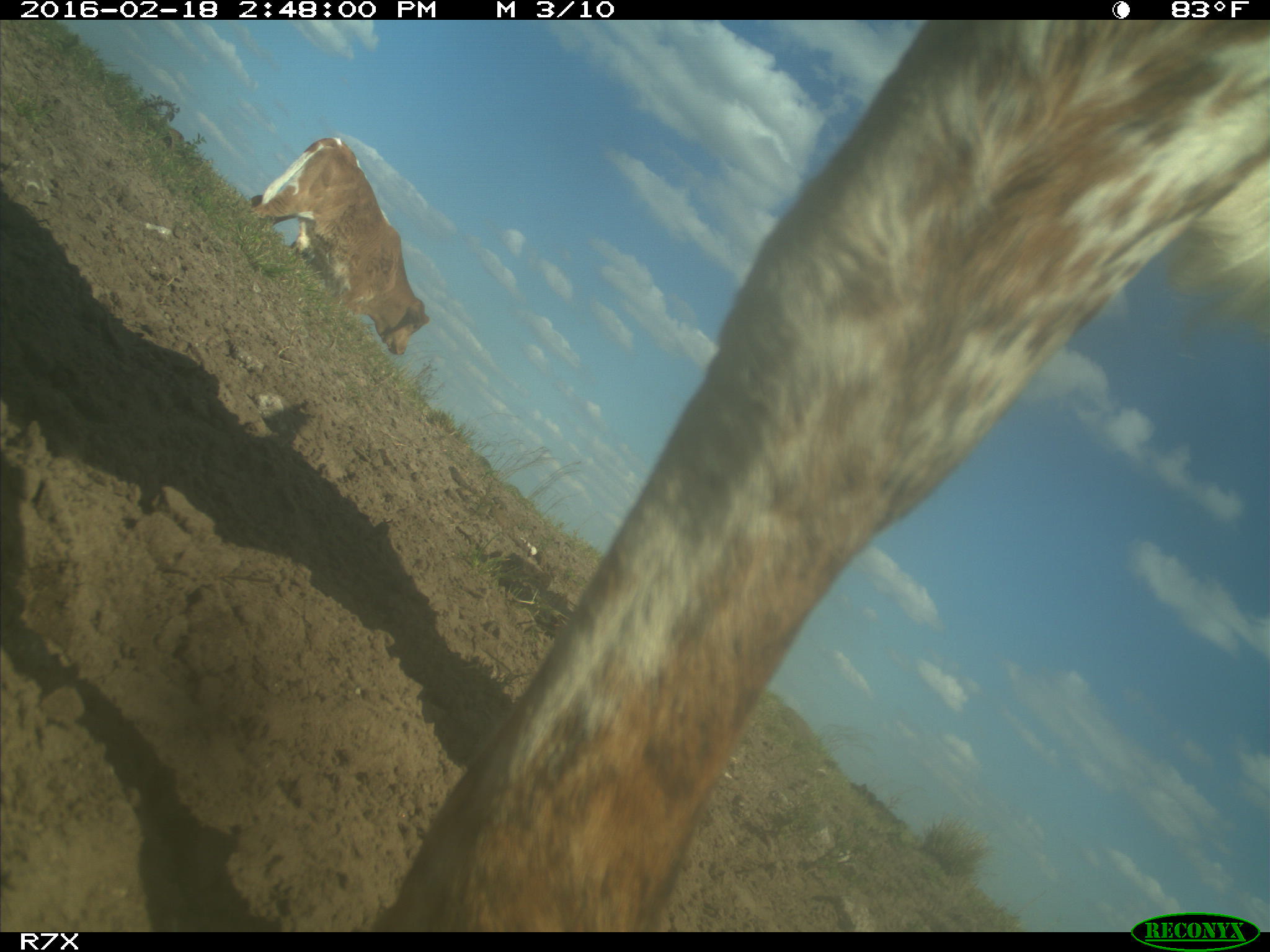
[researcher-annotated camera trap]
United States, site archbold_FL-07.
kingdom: Animalia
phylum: Chordata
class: Mammalia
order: Artiodactyla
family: Bovidae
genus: Bos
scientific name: Bos taurus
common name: domestic cow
Bos taurus (domestic cow).